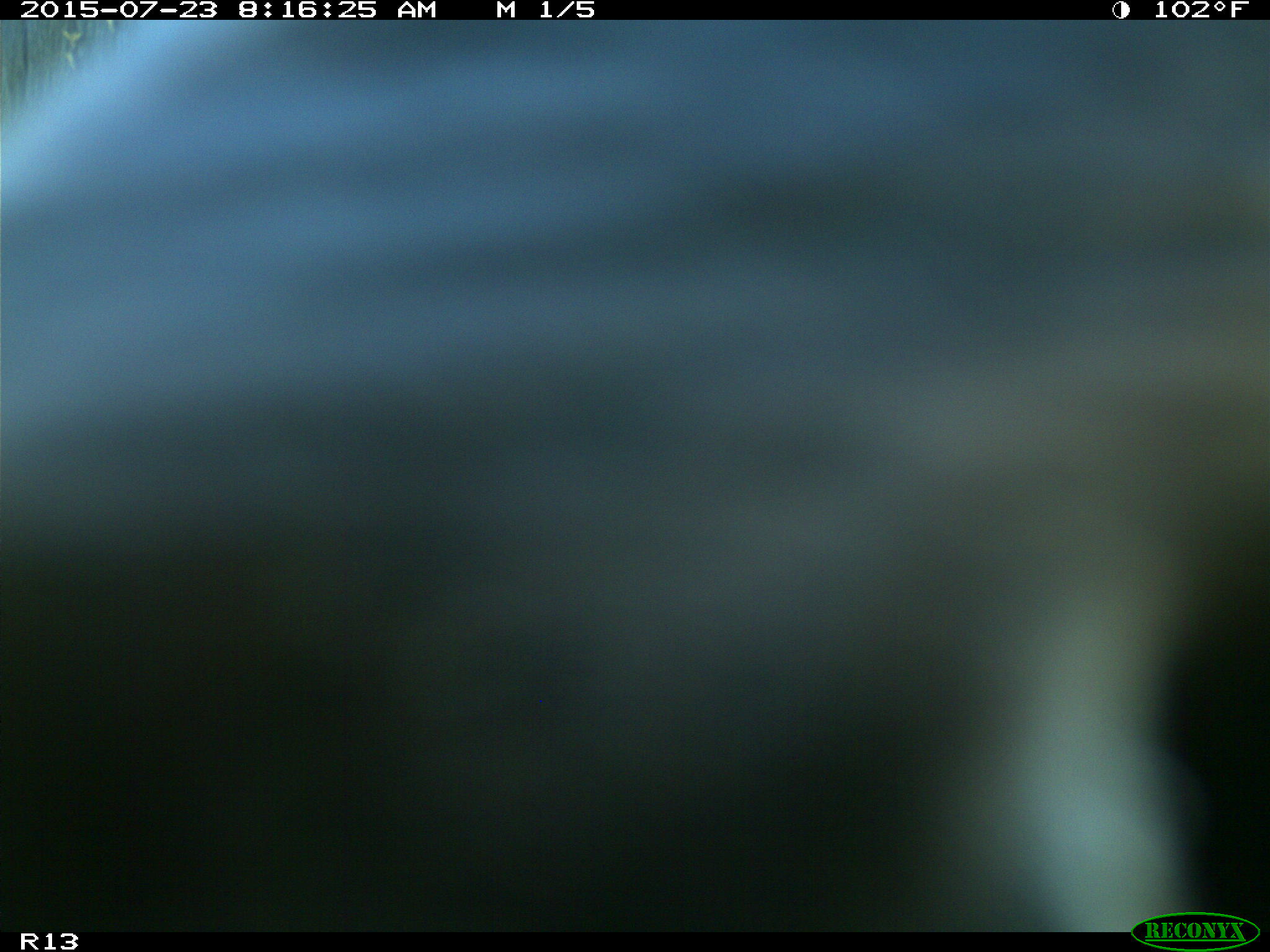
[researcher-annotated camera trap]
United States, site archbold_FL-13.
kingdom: Animalia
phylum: Chordata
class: Mammalia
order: Artiodactyla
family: Bovidae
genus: Bos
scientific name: Bos taurus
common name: domestic cow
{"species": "Bos taurus (domestic cow)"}